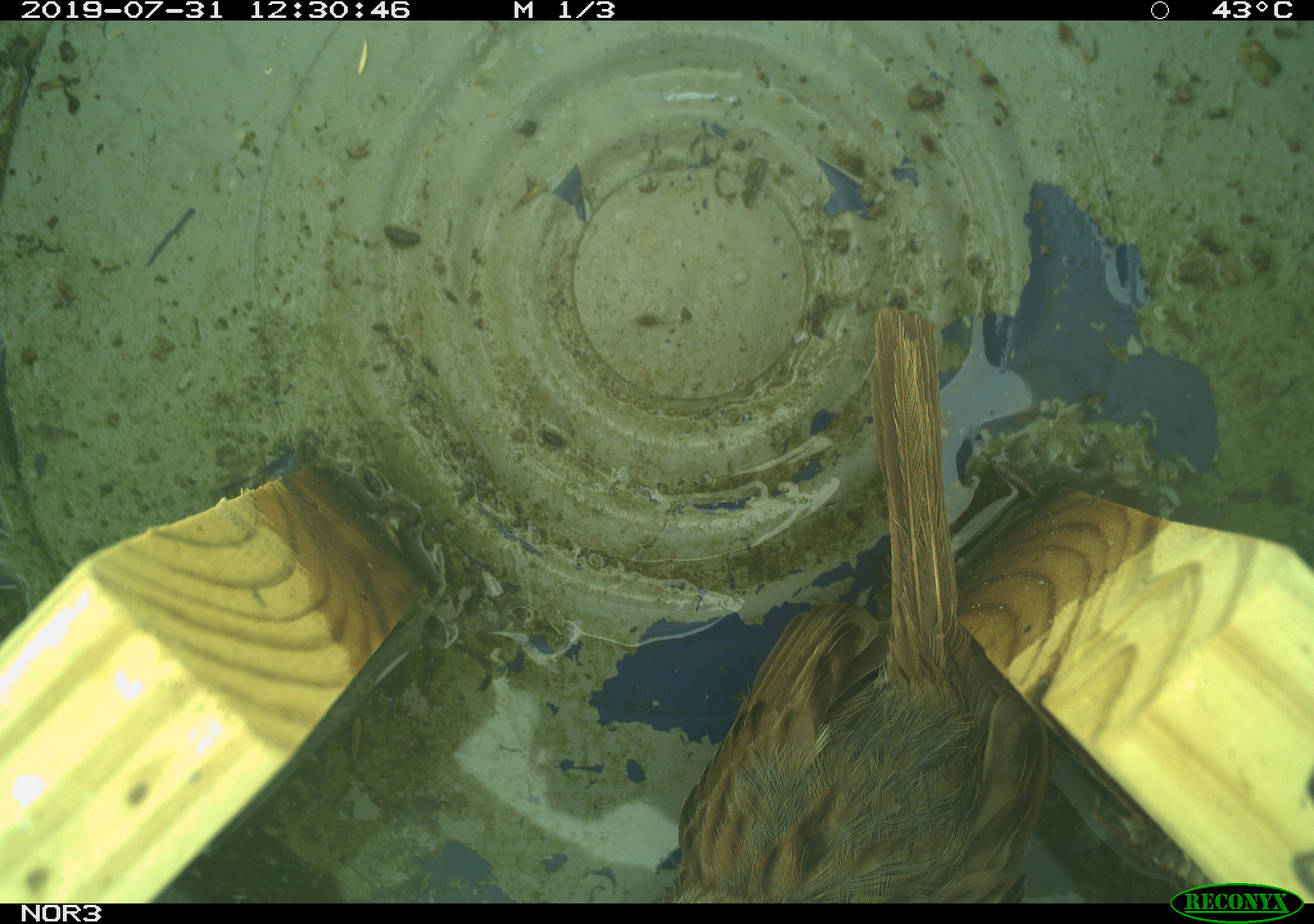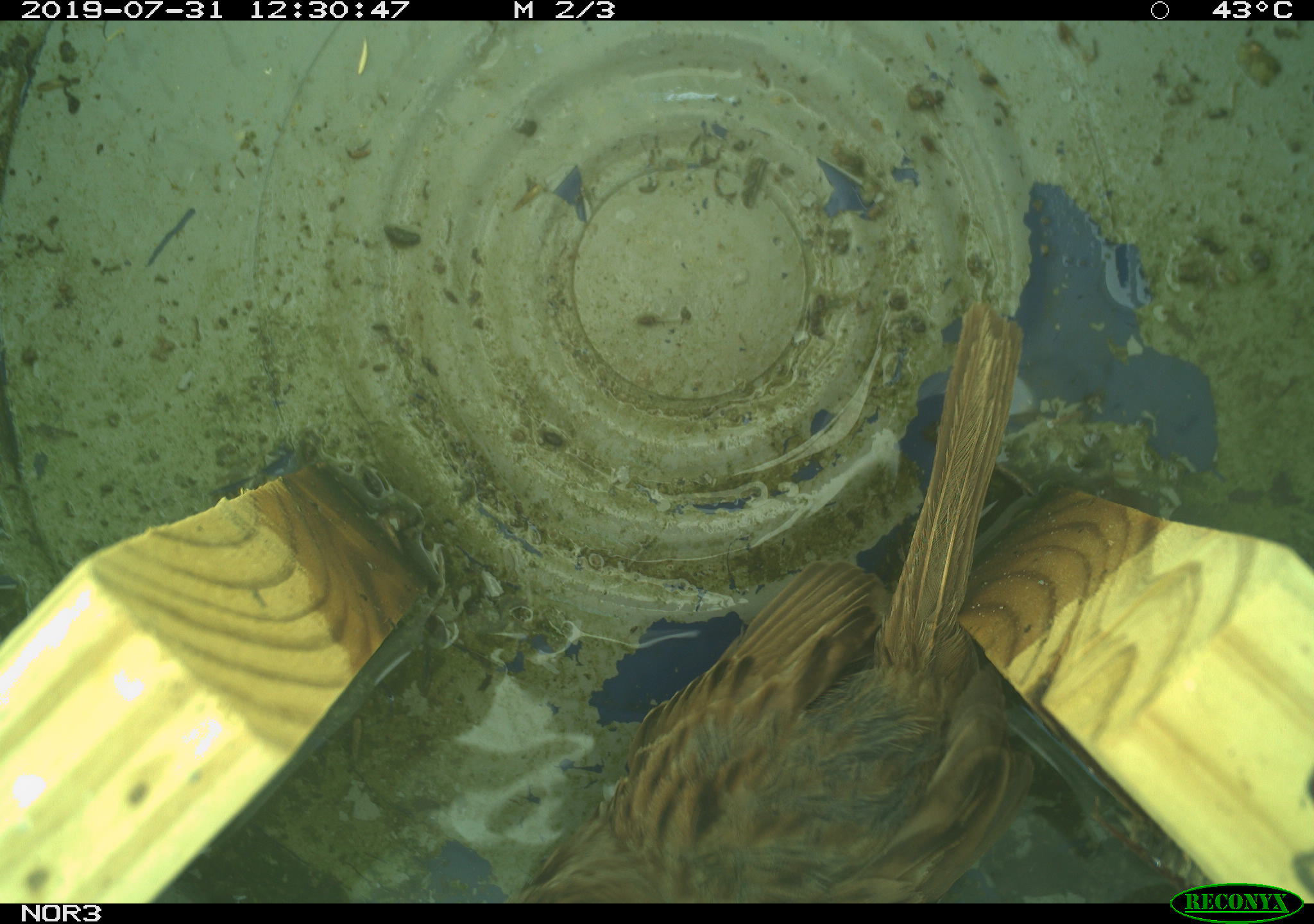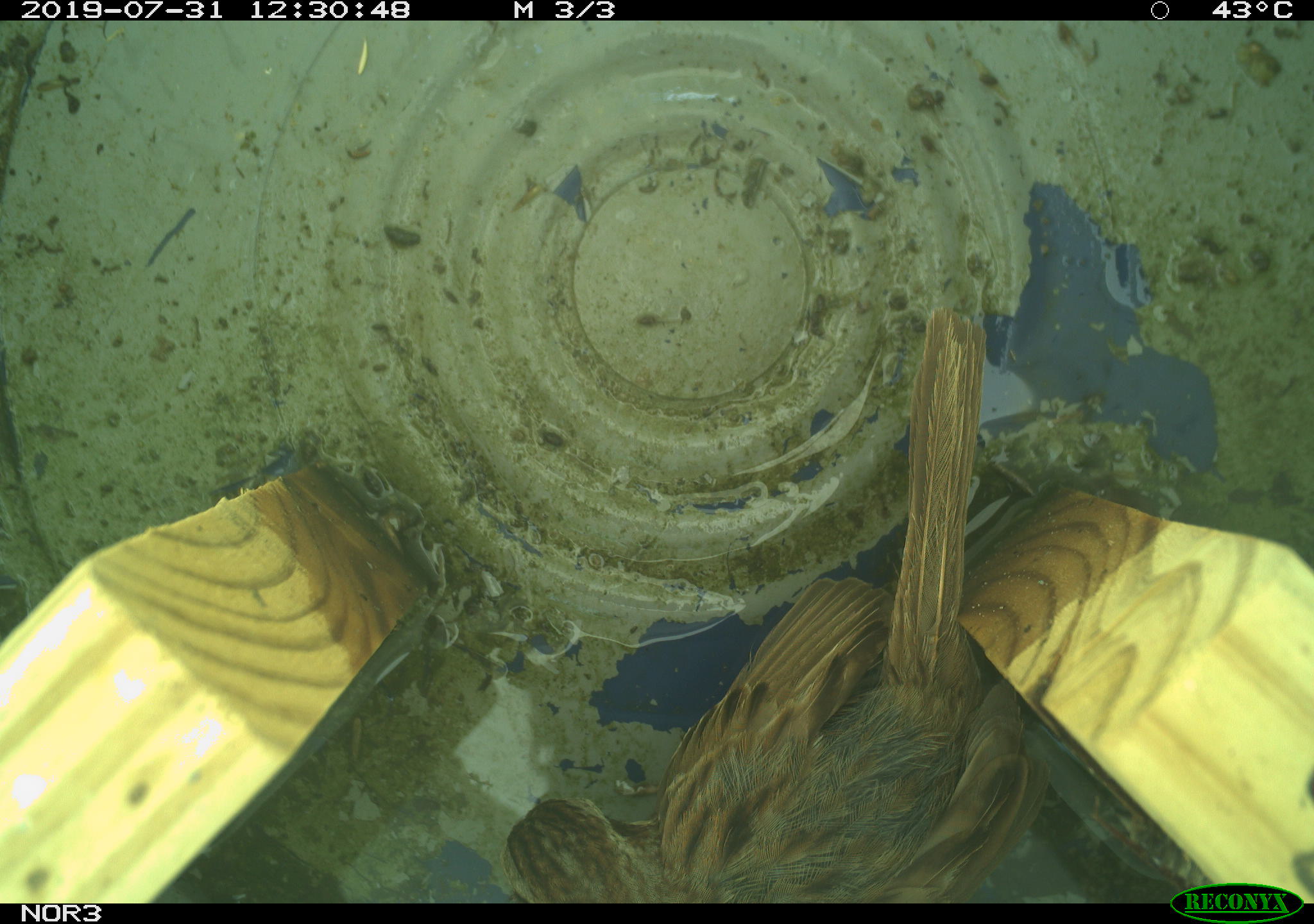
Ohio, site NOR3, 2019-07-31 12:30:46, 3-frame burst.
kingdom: Animalia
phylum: Chordata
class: Aves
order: Passeriformes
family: Passerellidae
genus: Melospiza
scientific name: Melospiza melodia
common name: song sparrow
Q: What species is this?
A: Song sparrow (Melospiza melodia).